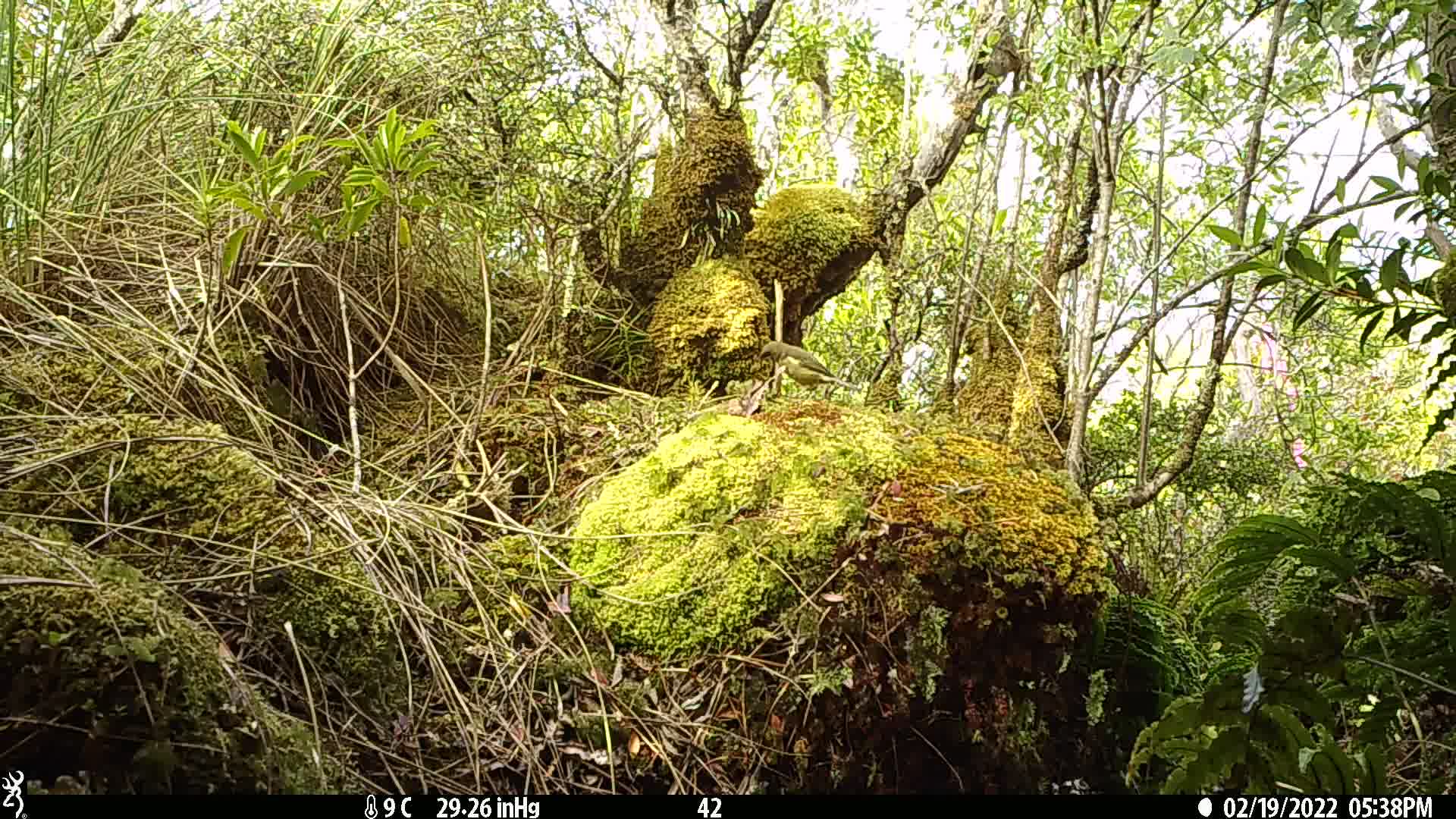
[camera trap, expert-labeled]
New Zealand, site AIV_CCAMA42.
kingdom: Animalia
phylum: Chordata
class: Aves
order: Passeriformes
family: Meliphagidae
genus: Anthornis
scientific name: Anthornis melanura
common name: new zealand bellbird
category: bellbird